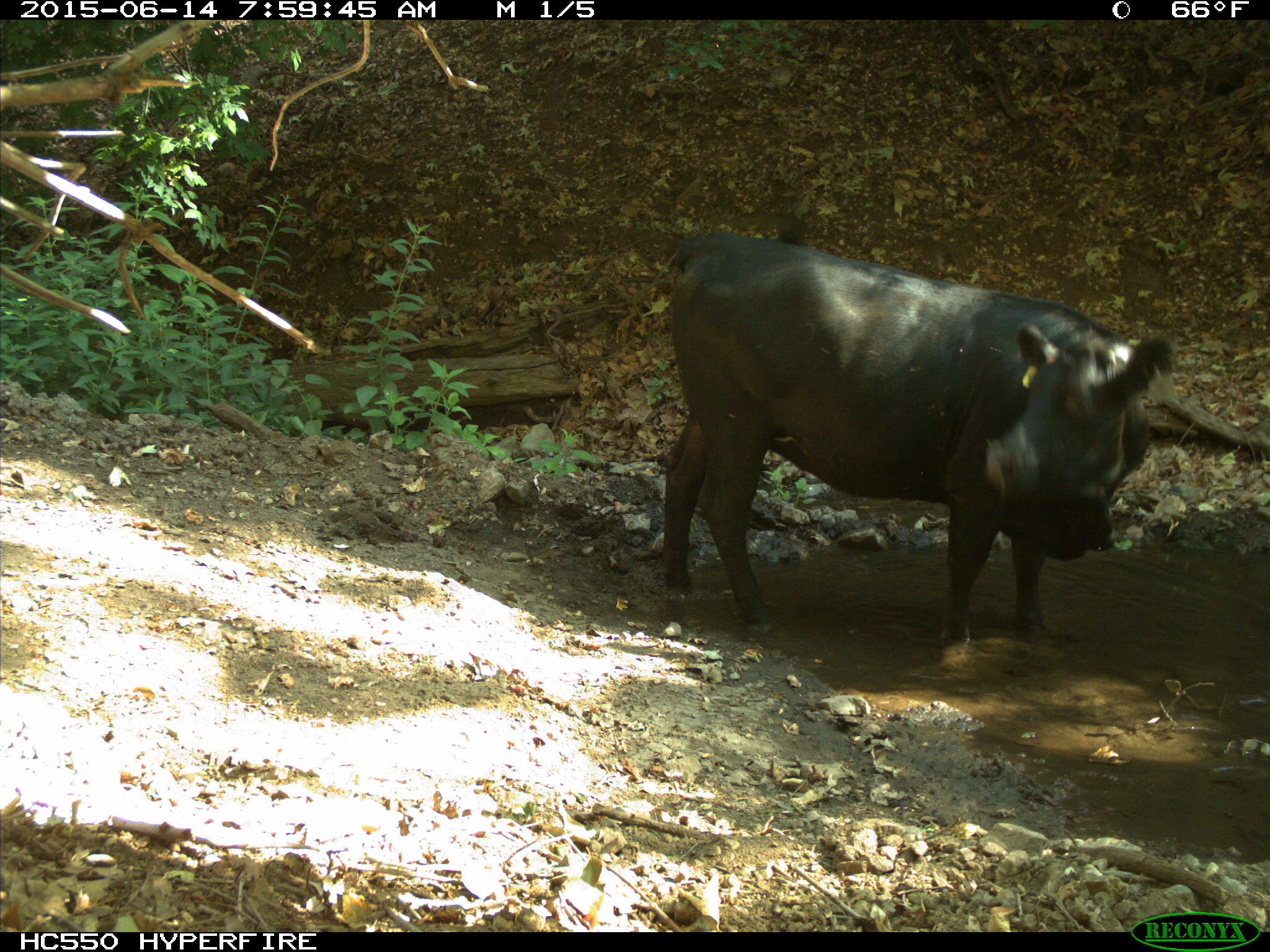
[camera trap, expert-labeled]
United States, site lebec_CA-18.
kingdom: Animalia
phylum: Chordata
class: Mammalia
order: Artiodactyla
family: Bovidae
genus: Bos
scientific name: Bos taurus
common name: domestic cow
Bos taurus (domestic cow).